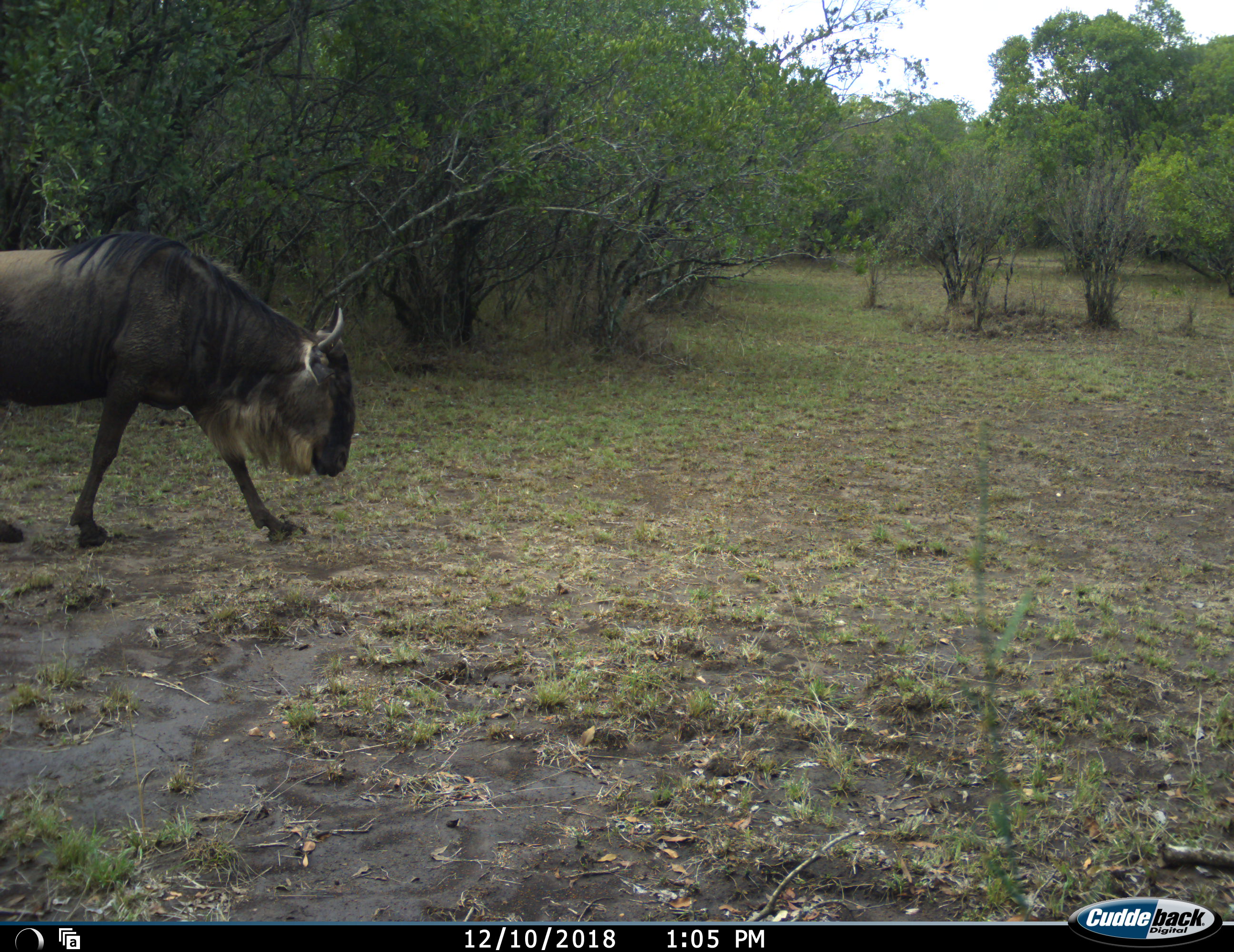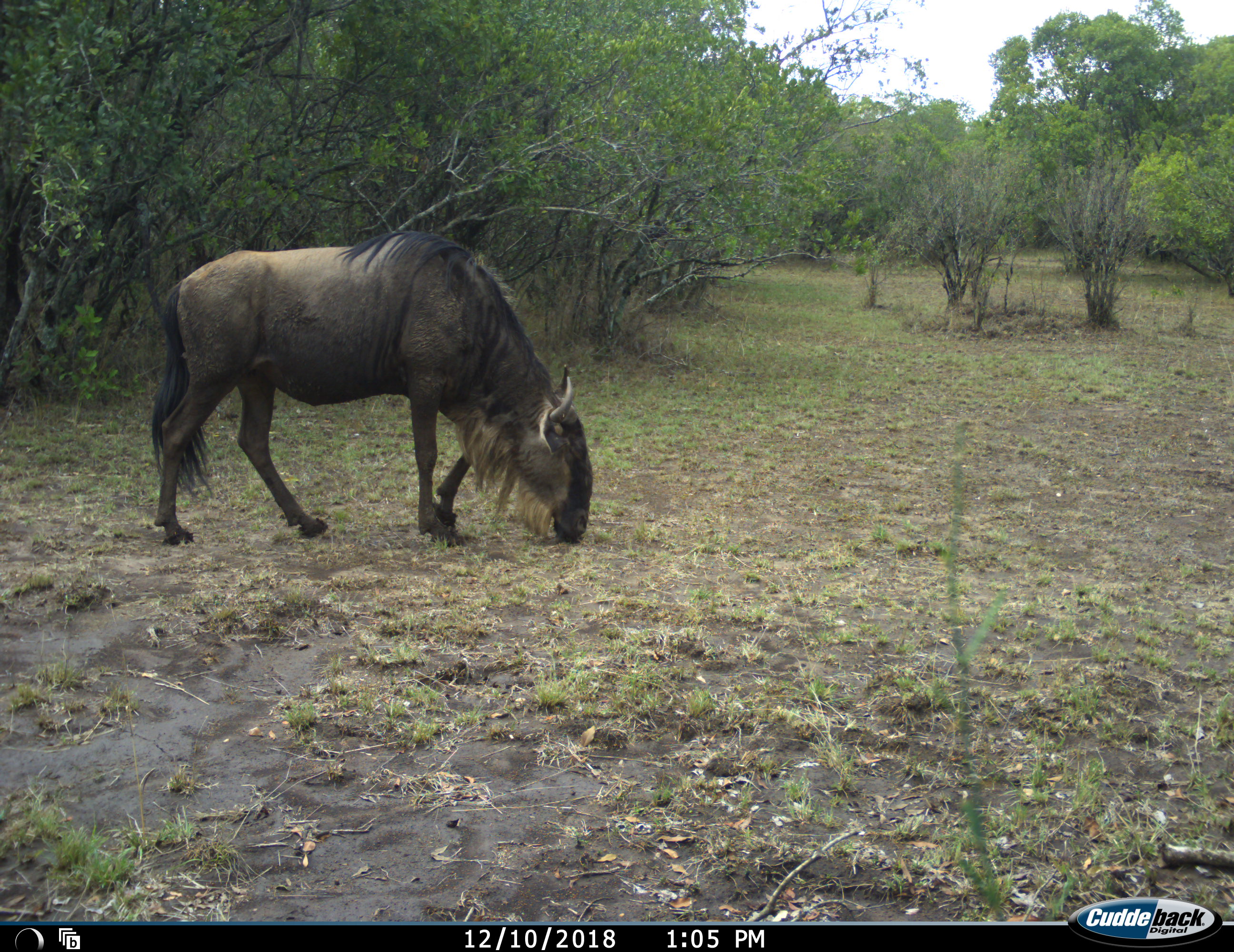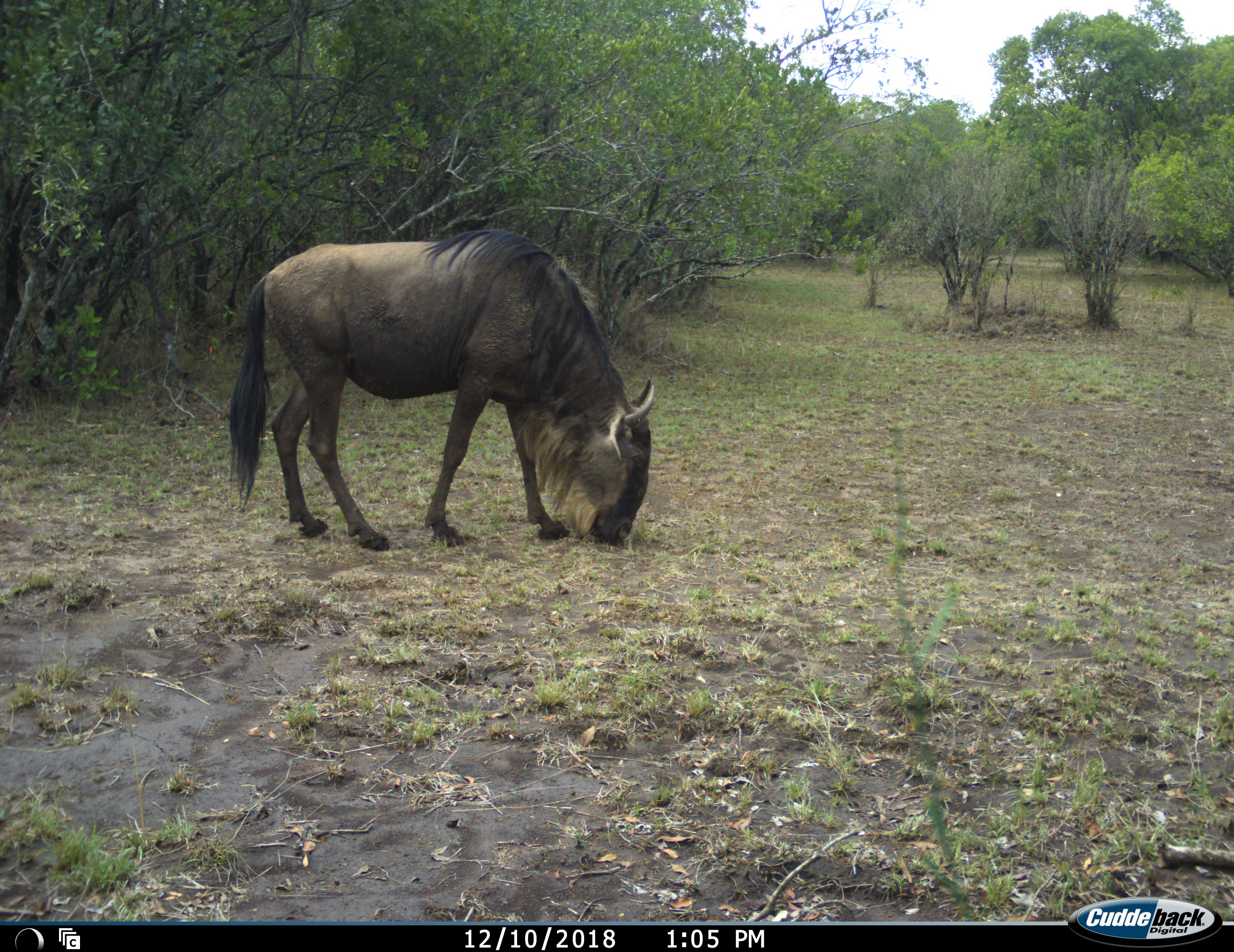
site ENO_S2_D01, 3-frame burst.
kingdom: Animalia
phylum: Chordata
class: Mammalia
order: Artiodactyla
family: Bovidae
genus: Connochaetes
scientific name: Connochaetes taurinus taurinus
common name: blue wildebeest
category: wildebeestblue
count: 1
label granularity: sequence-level